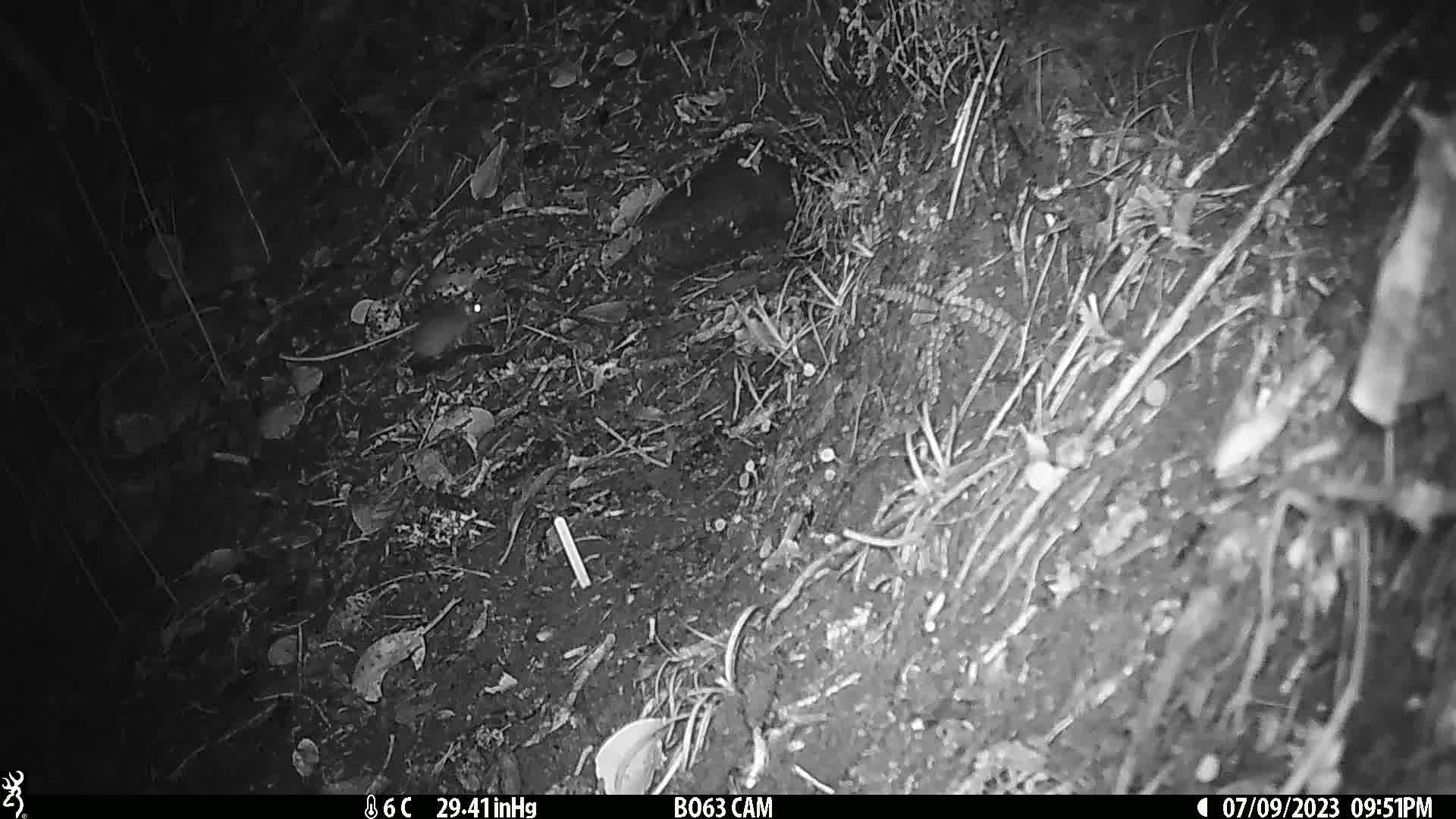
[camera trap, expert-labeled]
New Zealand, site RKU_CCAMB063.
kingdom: Animalia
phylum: Chordata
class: Mammalia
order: Rodentia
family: Muridae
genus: Rattus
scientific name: Rattus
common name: rat